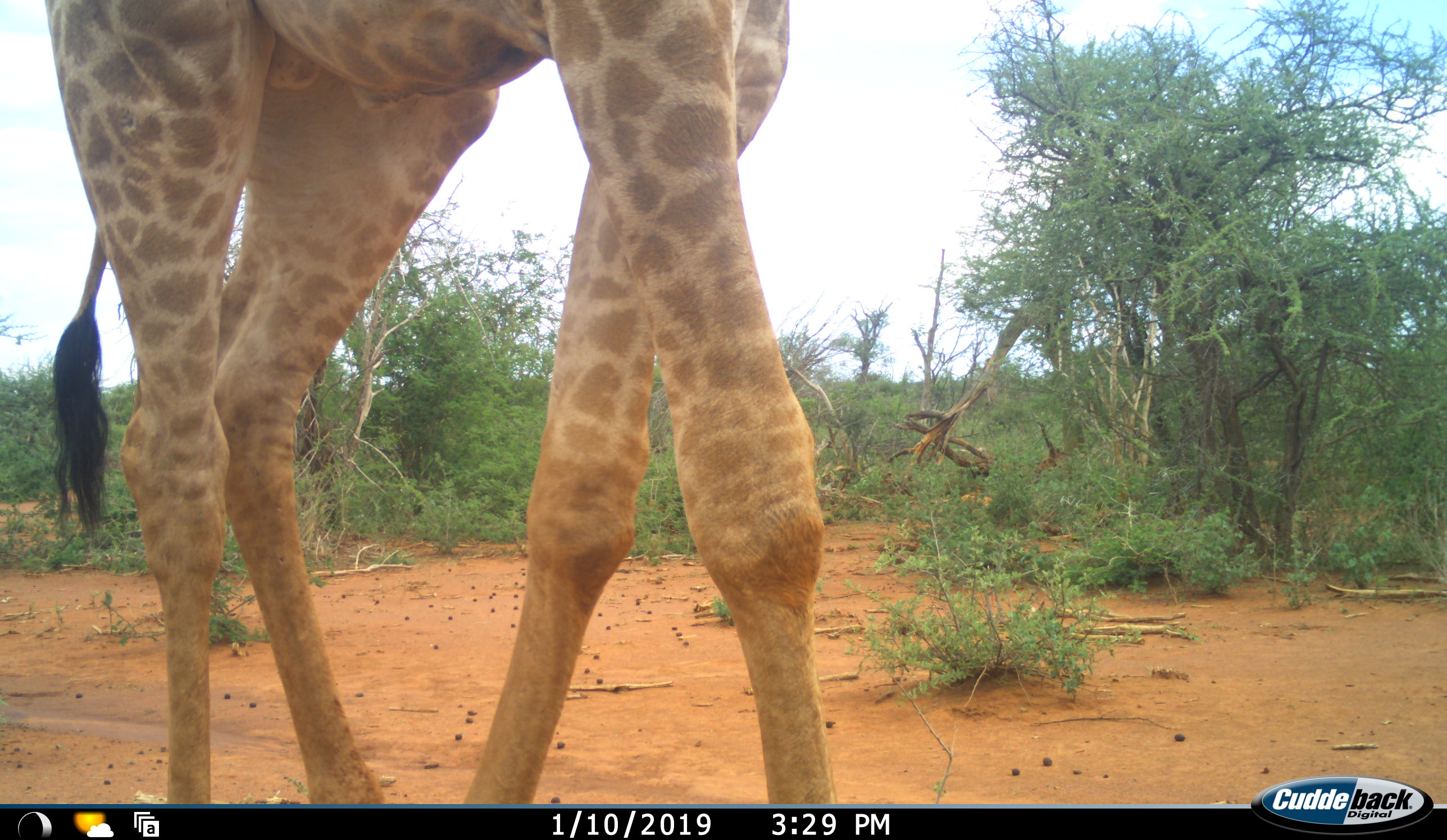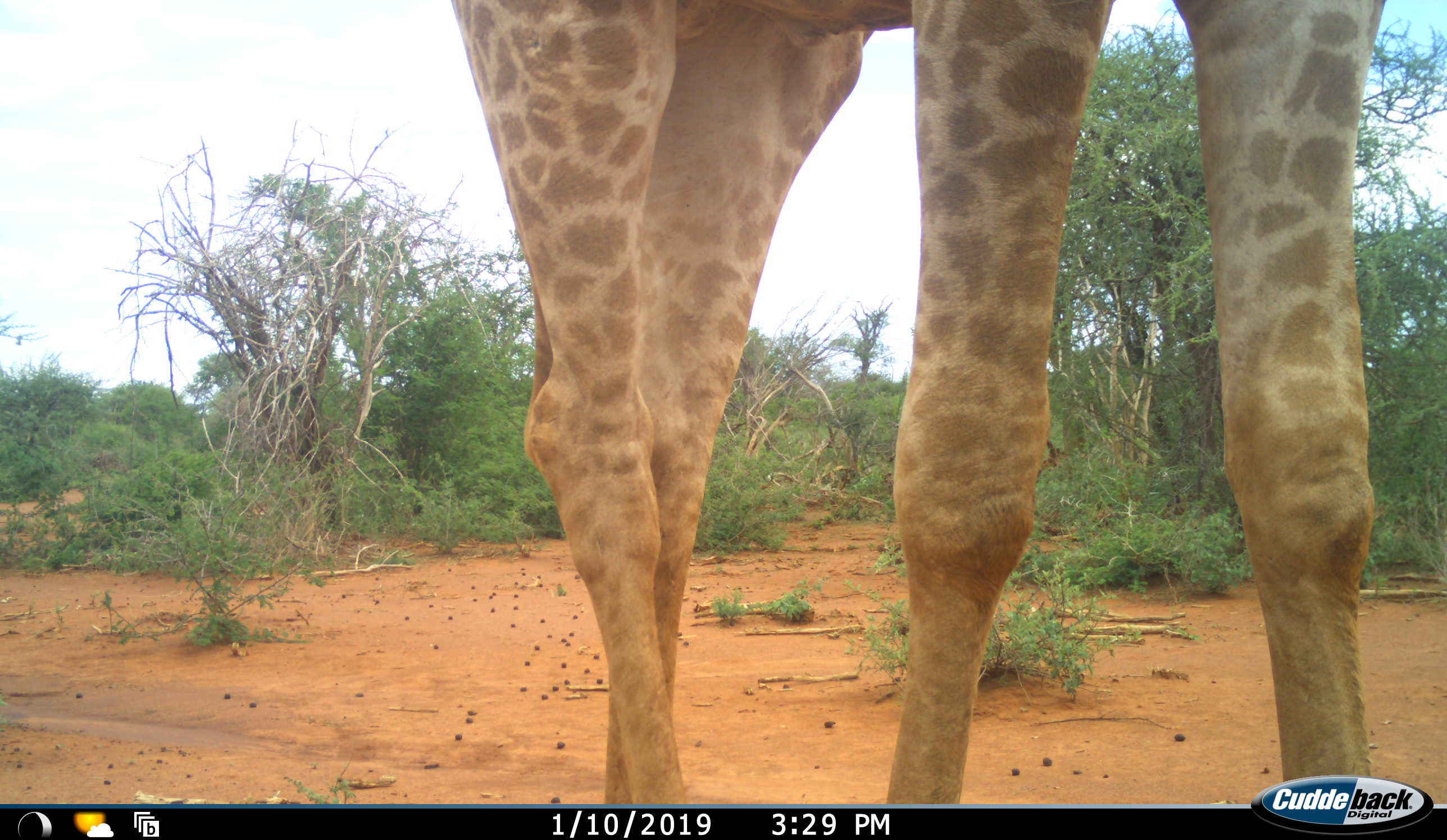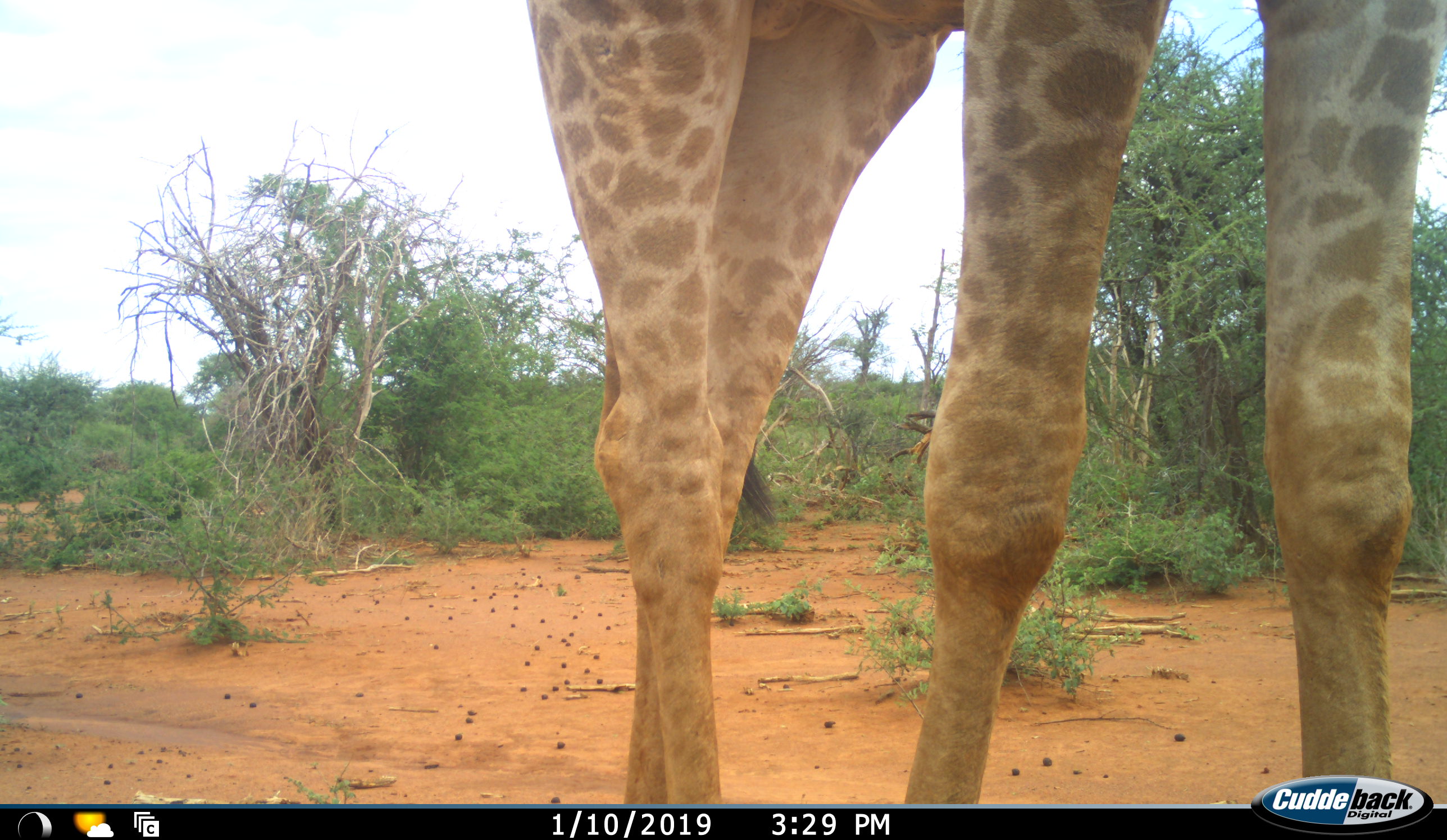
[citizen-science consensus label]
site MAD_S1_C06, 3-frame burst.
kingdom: Animalia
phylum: Chordata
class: Mammalia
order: Artiodactyla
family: Giraffidae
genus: Giraffa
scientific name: Giraffa camelopardalis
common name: giraffe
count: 1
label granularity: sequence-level